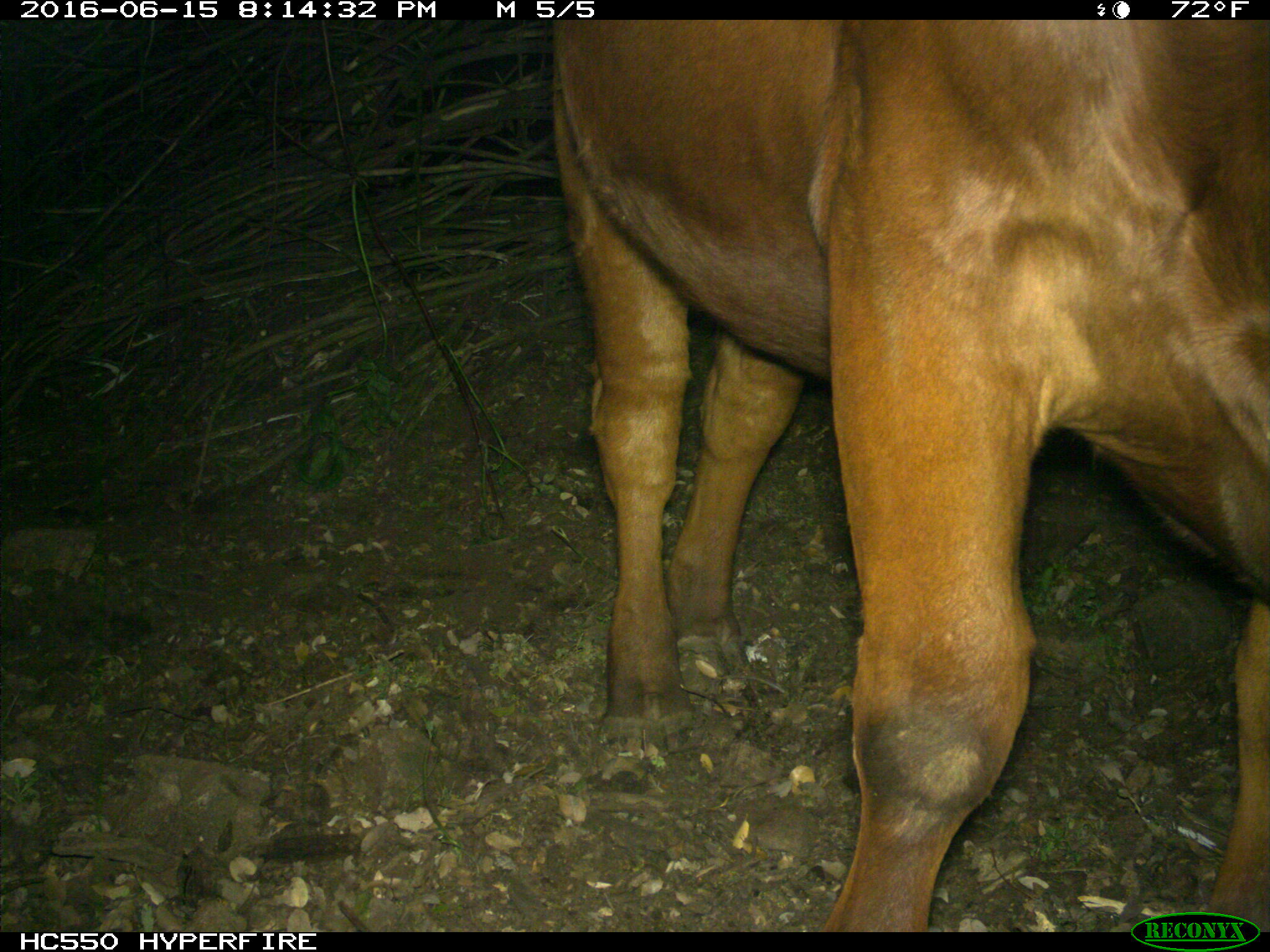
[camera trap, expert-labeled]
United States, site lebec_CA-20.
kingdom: Animalia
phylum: Chordata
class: Mammalia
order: Artiodactyla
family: Bovidae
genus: Bos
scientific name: Bos taurus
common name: domestic cow